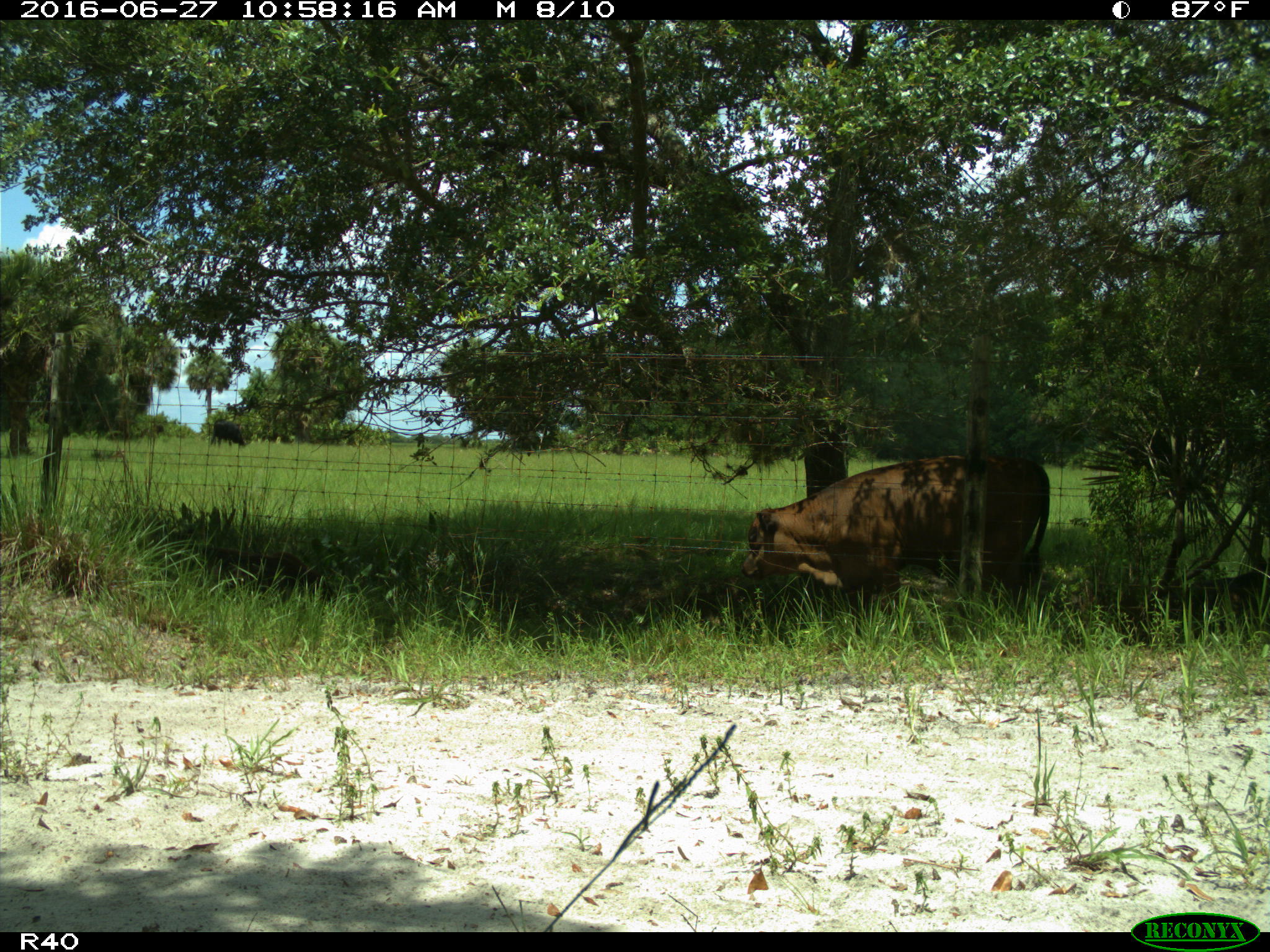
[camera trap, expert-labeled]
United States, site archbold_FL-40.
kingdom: Animalia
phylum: Chordata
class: Mammalia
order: Artiodactyla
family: Bovidae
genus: Bos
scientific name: Bos taurus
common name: domestic cow